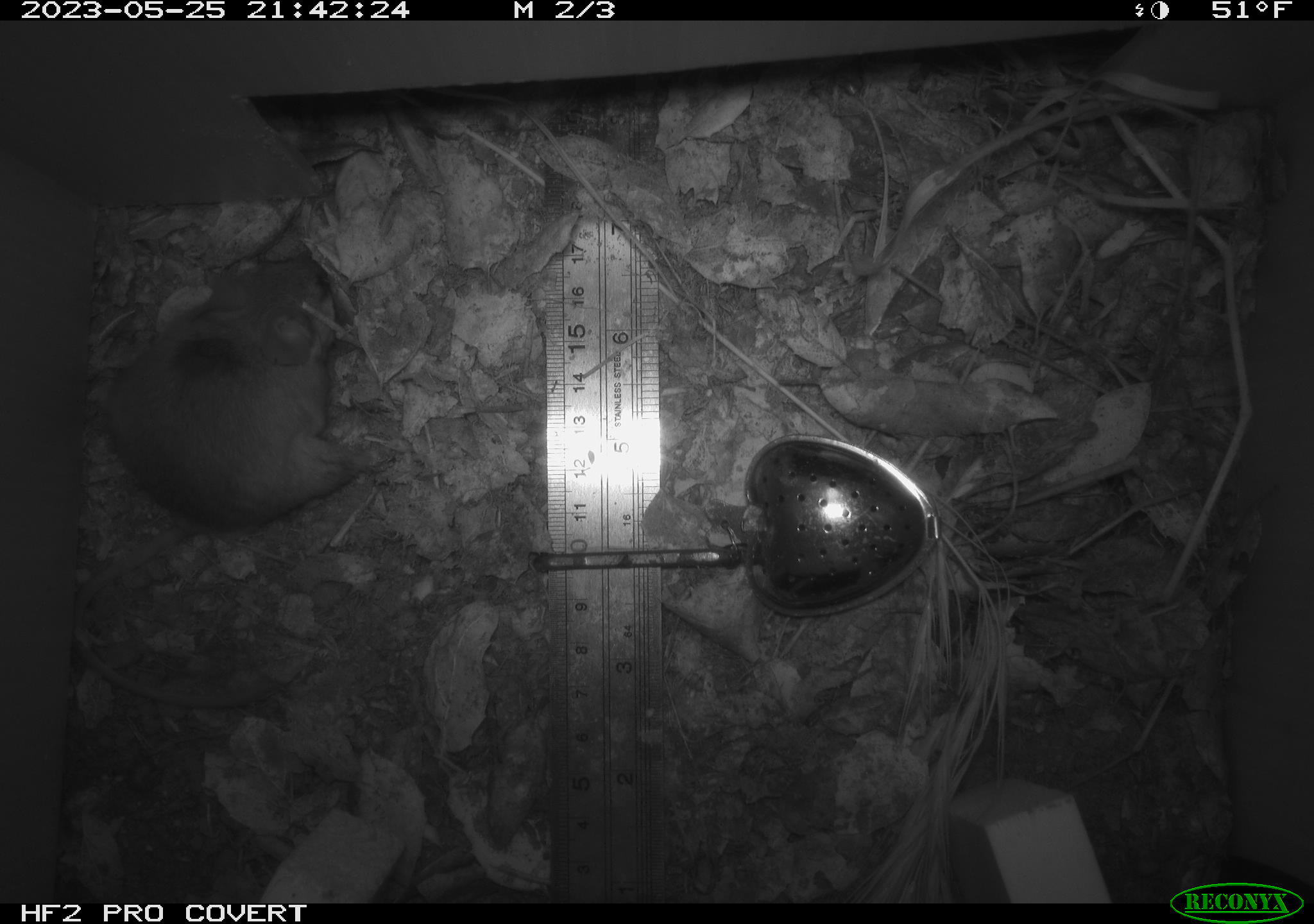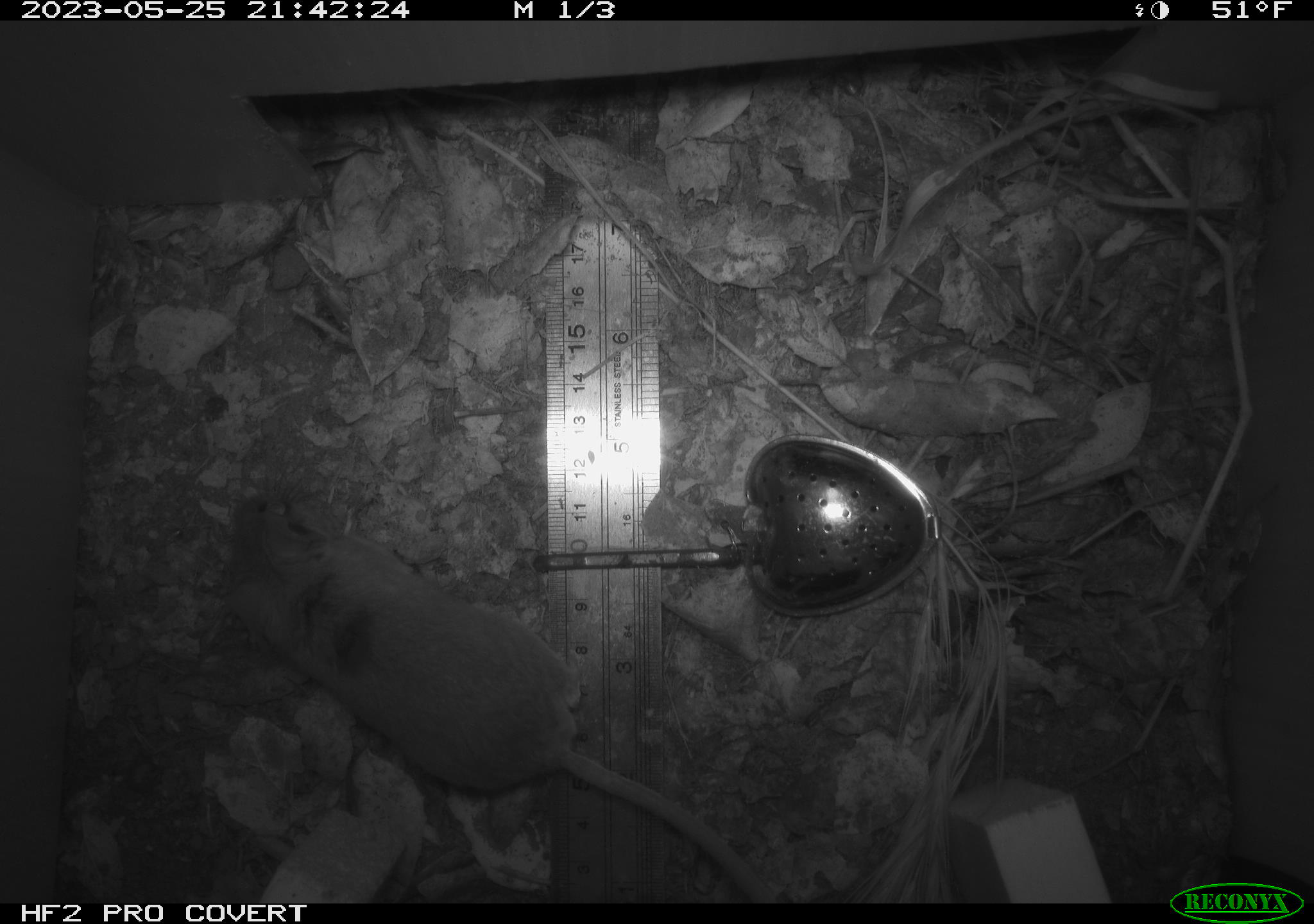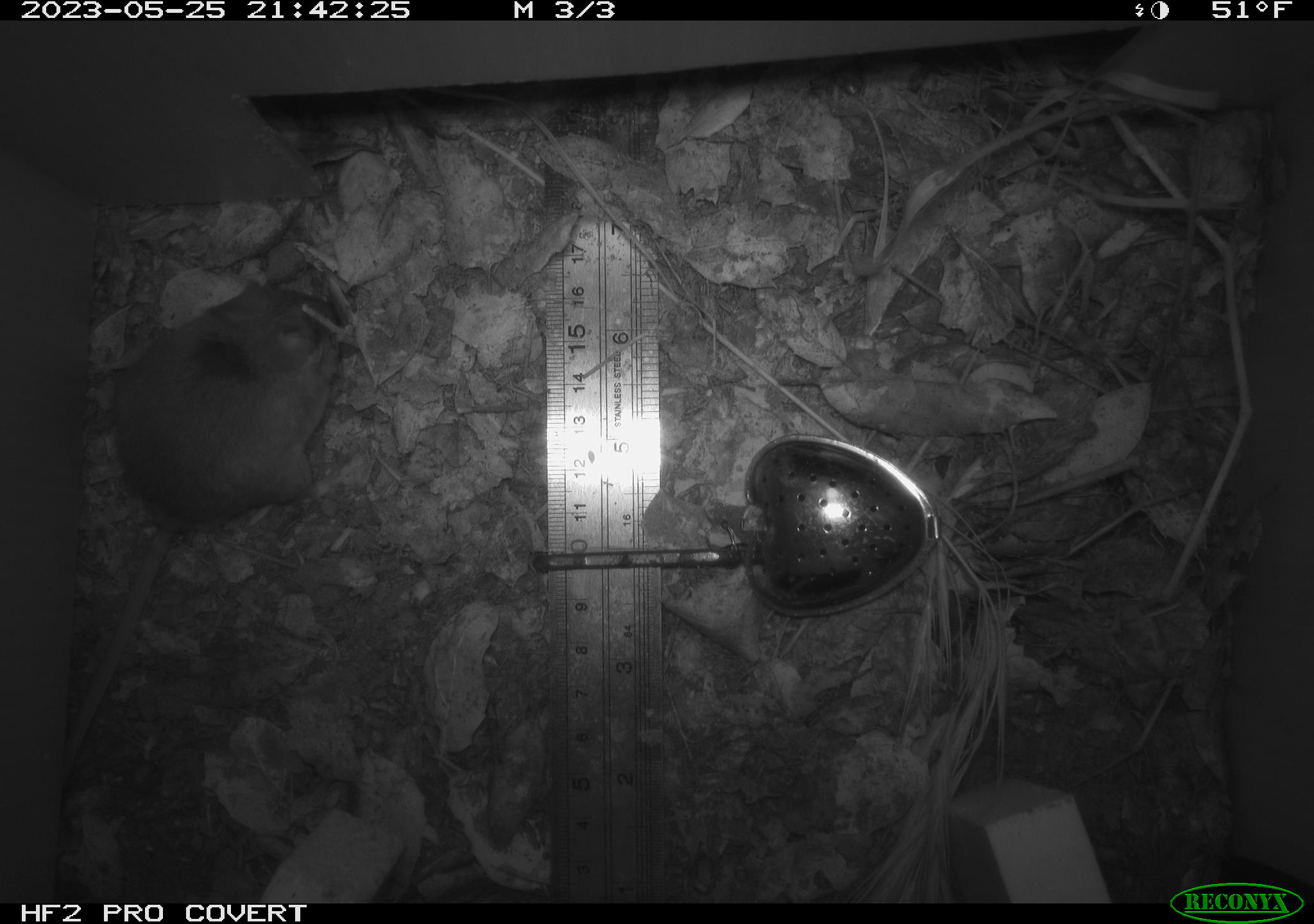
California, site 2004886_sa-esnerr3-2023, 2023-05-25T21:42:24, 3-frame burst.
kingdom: Animalia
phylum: Chordata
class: Mammalia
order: Rodentia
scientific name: Rodentia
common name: mouse species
Mouse species (Rodentia).